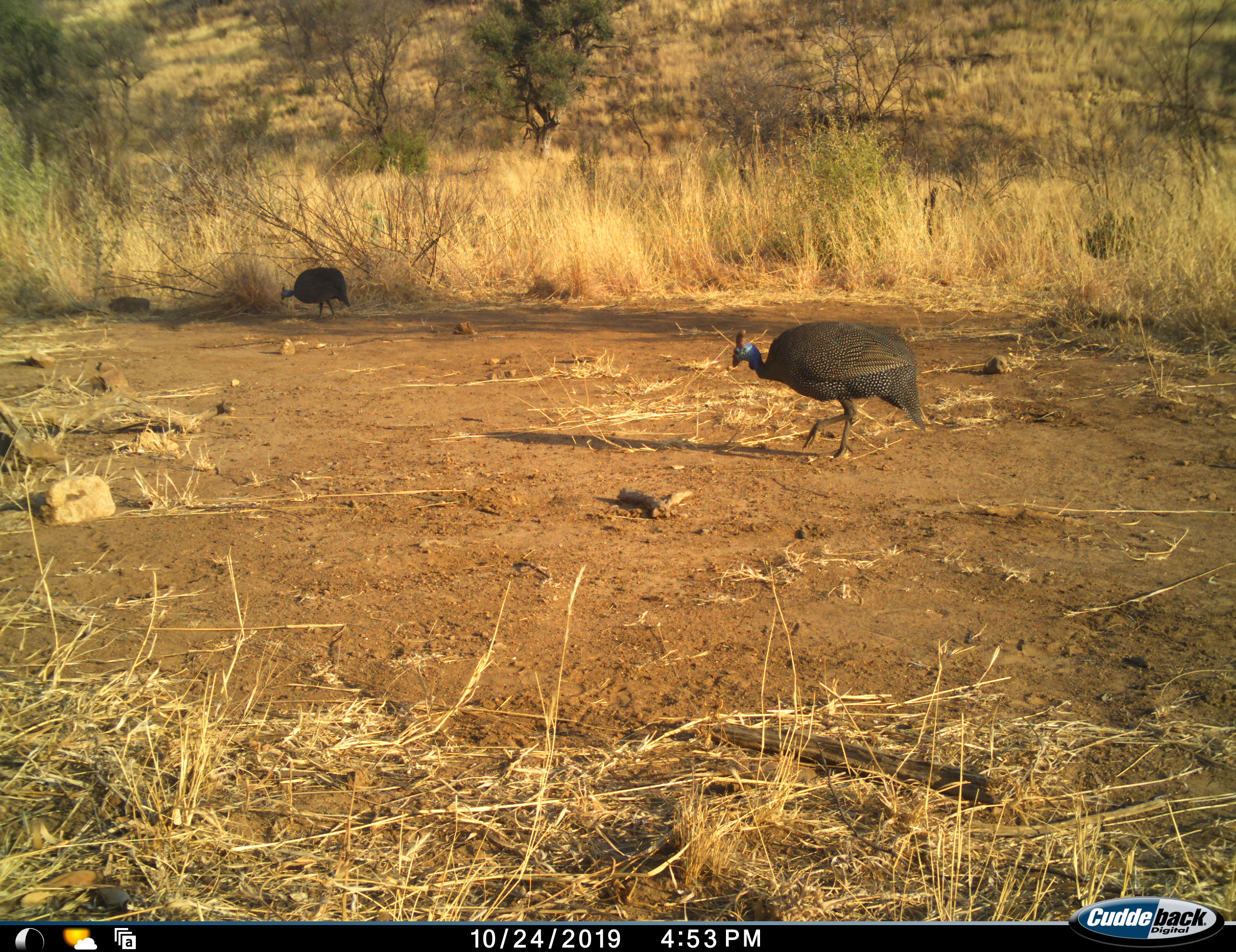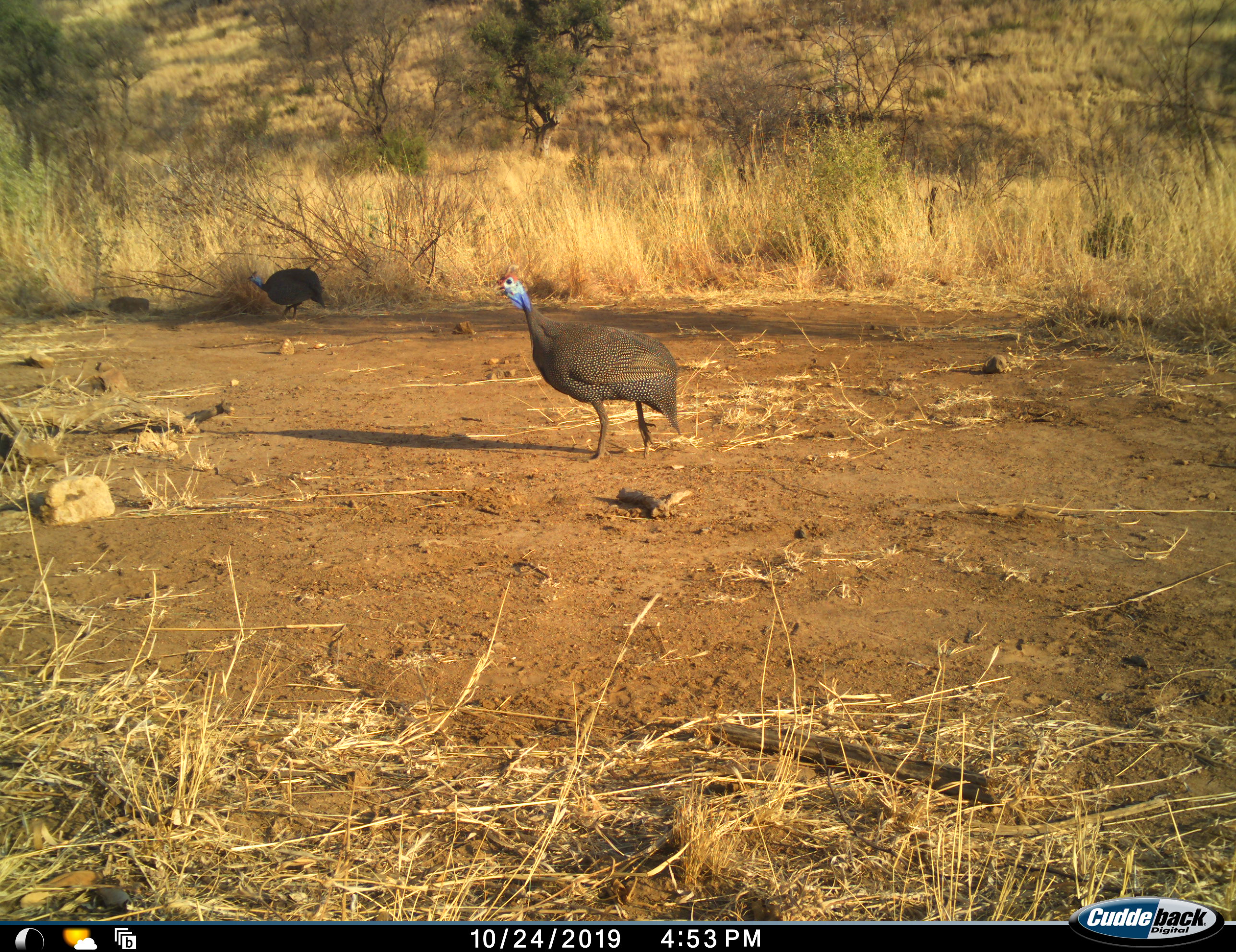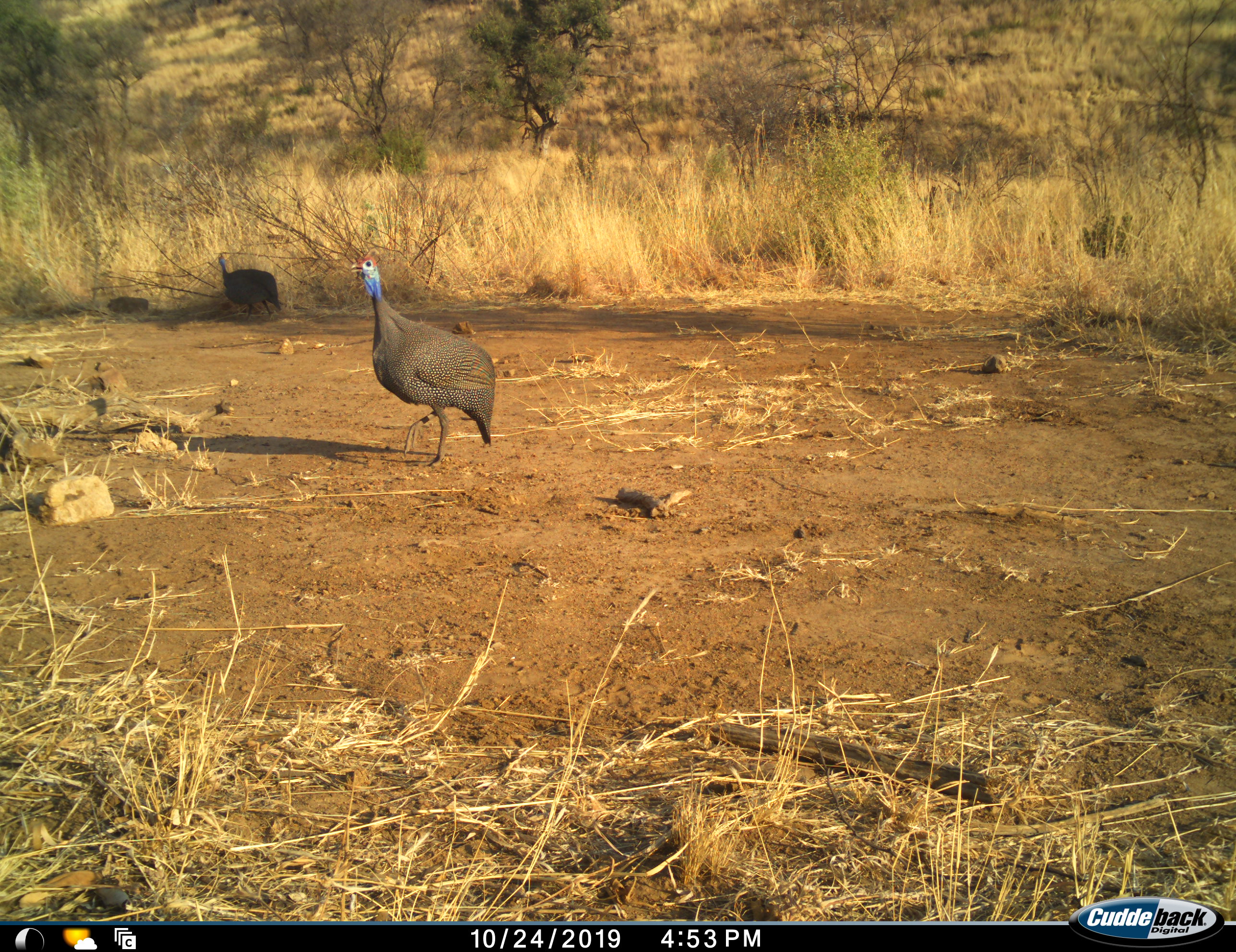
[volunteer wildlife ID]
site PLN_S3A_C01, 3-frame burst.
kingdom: Animalia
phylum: Chordata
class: Aves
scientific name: Aves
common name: bird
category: birdother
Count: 2.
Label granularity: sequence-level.